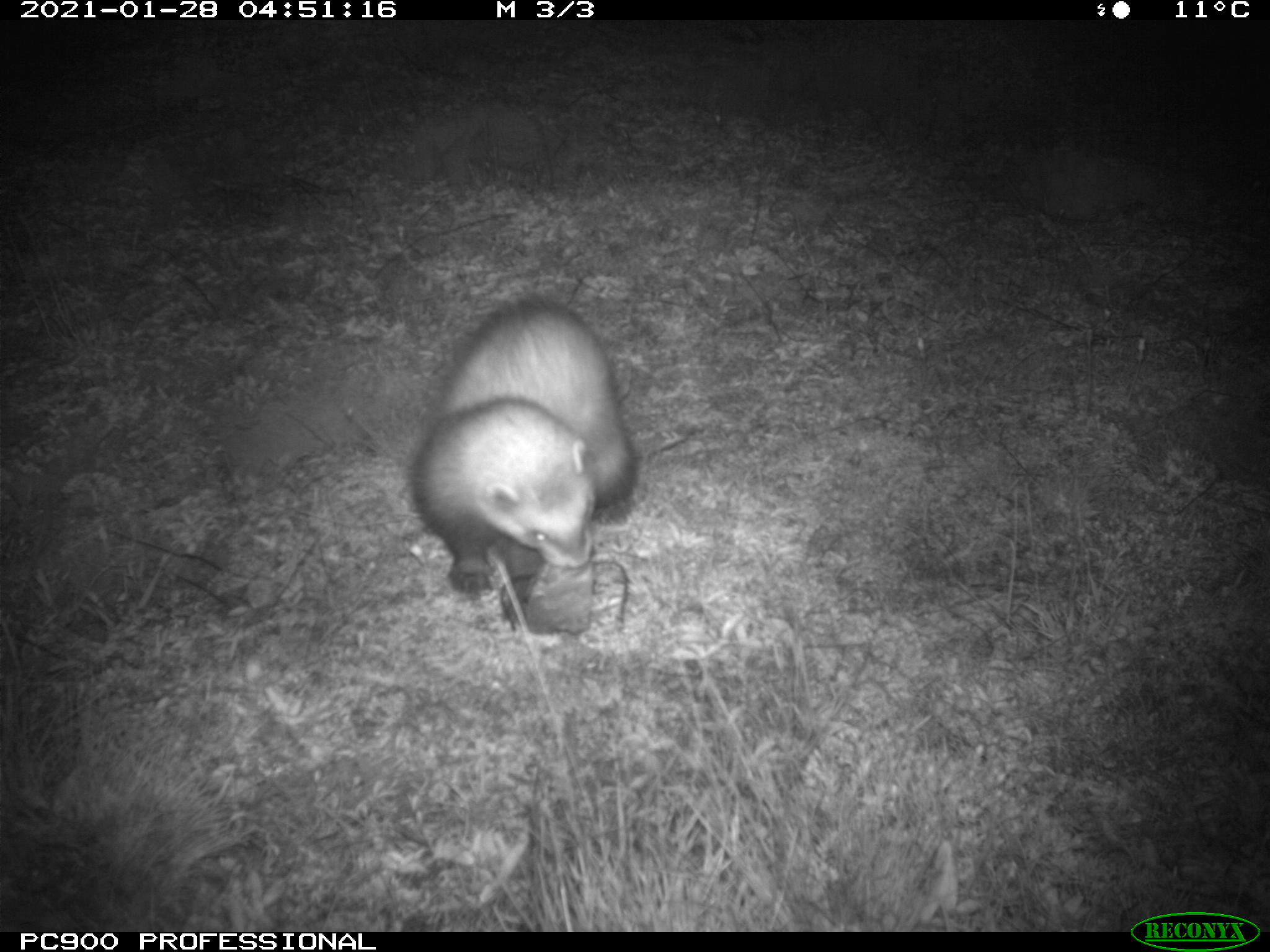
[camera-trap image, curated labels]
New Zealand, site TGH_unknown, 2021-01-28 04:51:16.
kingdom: Animalia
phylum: Chordata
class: Mammalia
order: Carnivora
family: Mustelidae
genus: Mustela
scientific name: Mustela furo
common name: ferret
Ferret (Mustela furo).